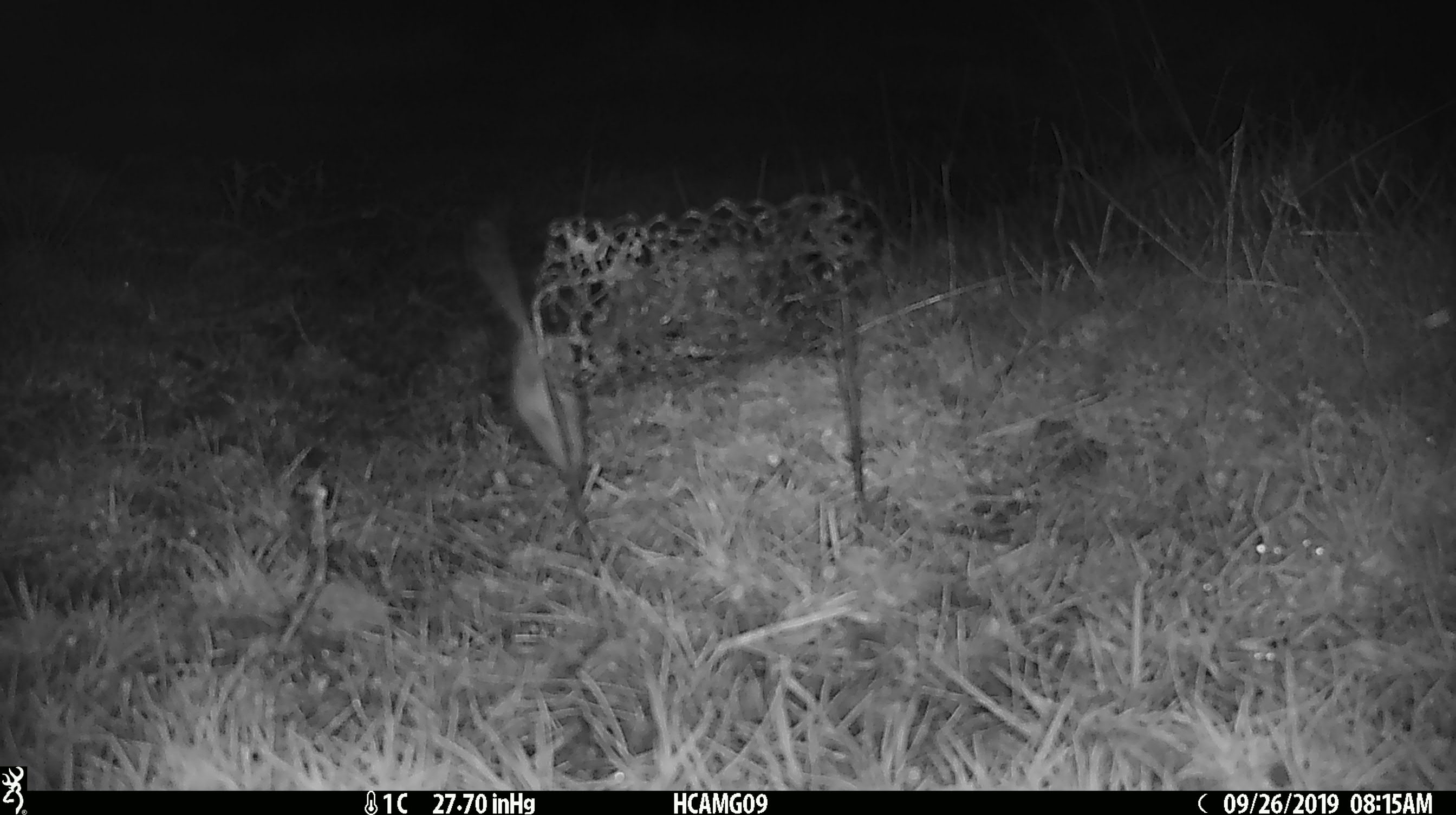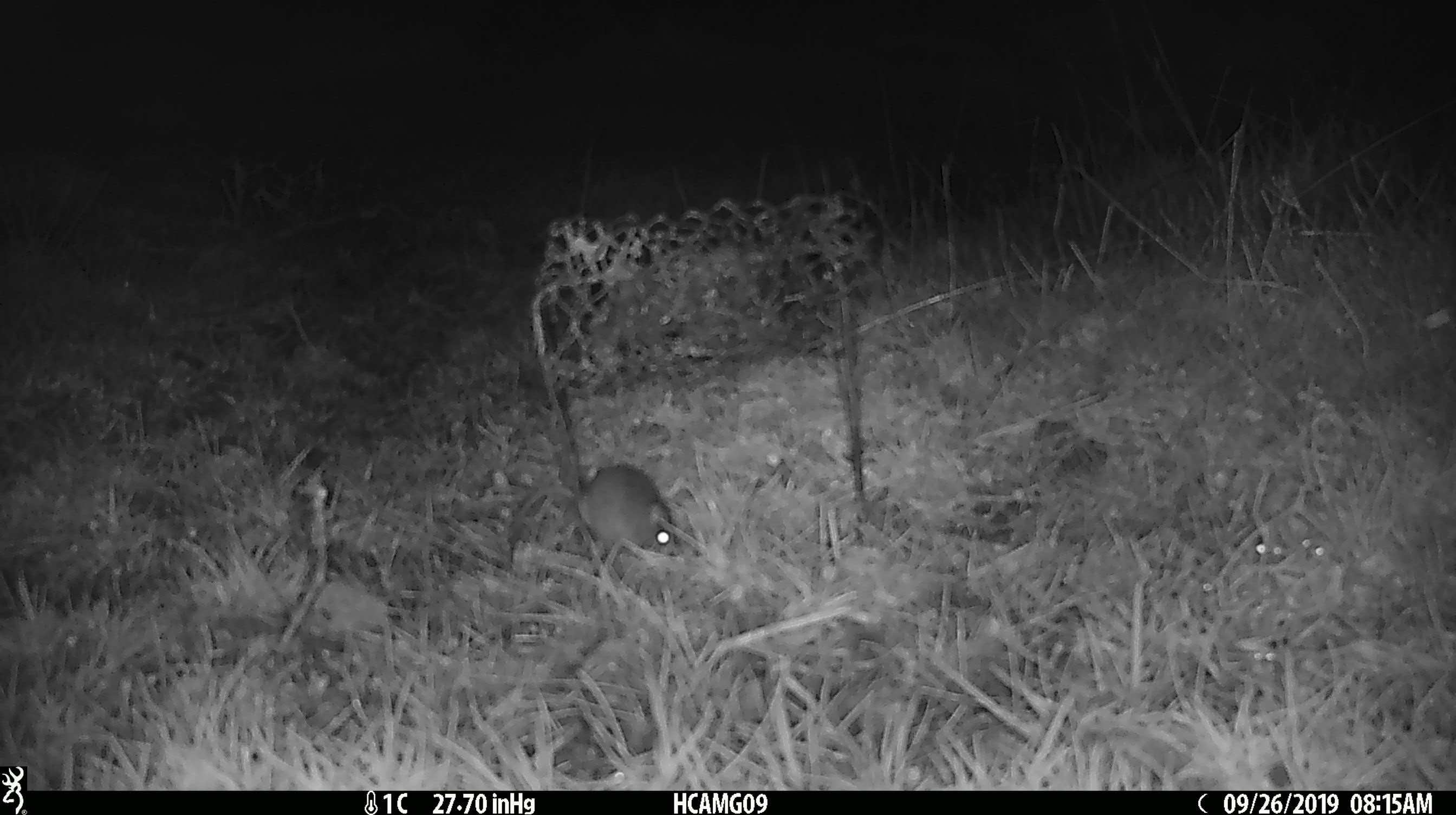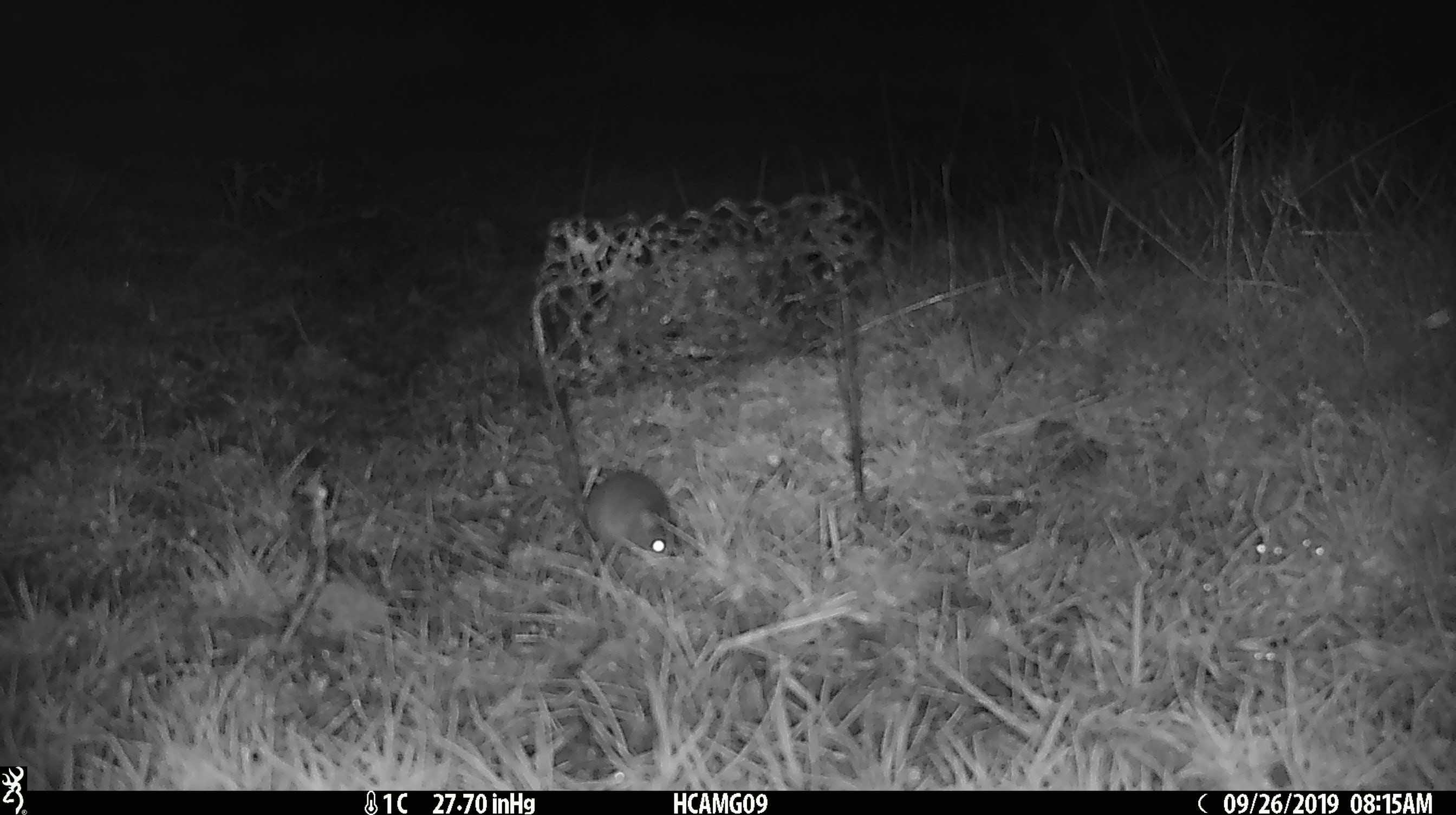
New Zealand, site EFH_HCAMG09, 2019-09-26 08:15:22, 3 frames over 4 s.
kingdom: Animalia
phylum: Chordata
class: Mammalia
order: Rodentia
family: Muridae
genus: Mus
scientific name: Mus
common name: mouse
Mouse (Mus).